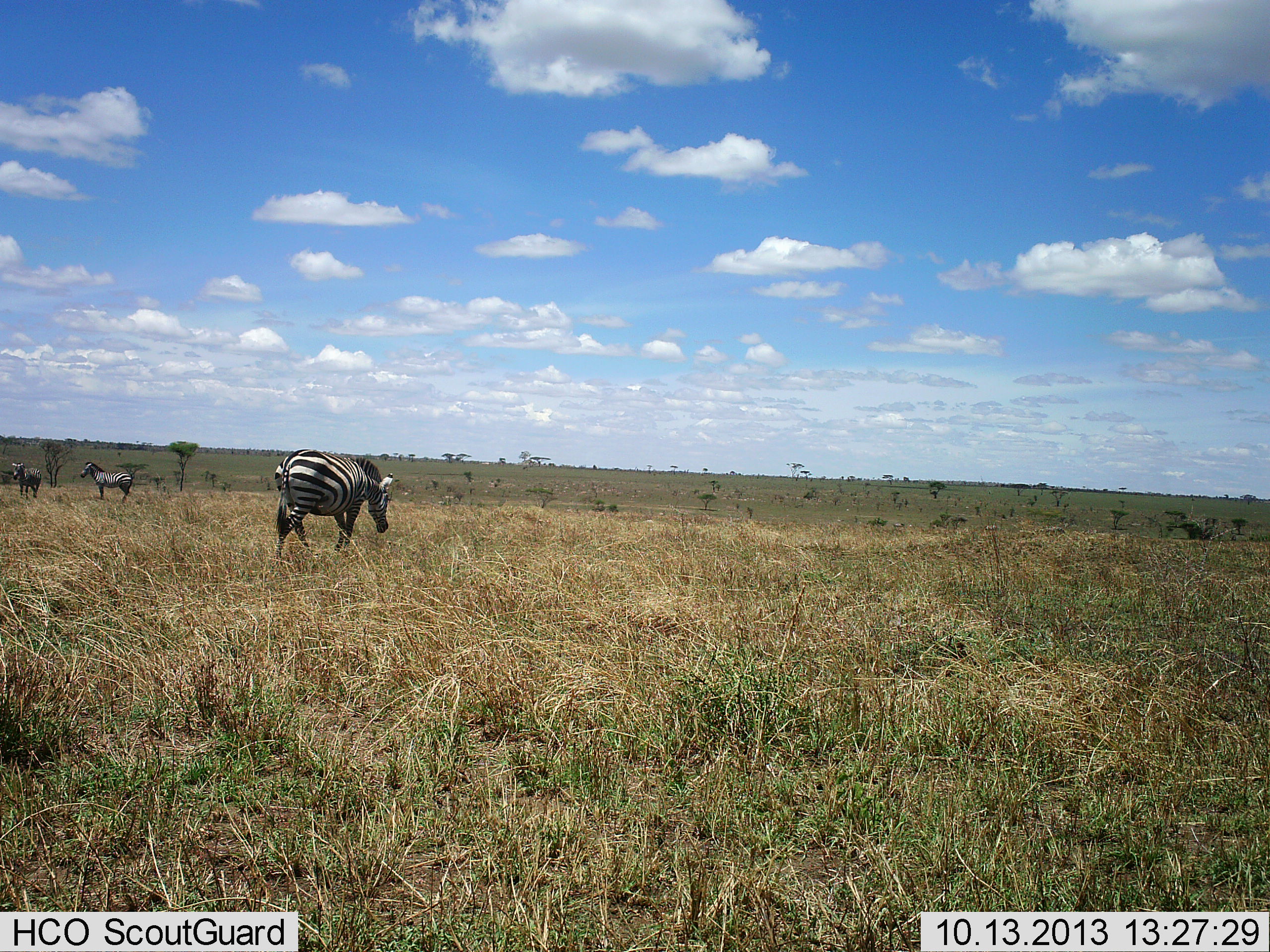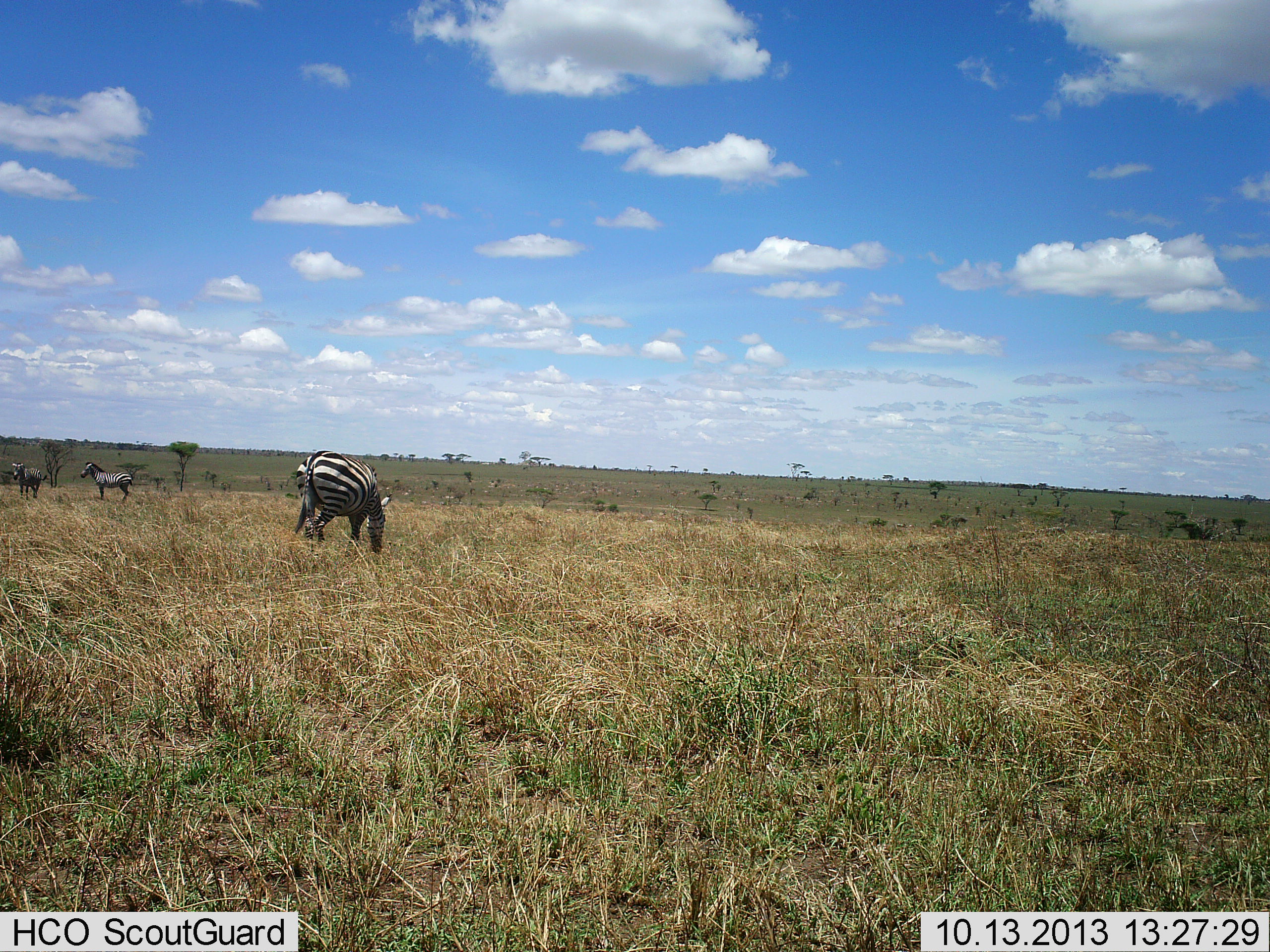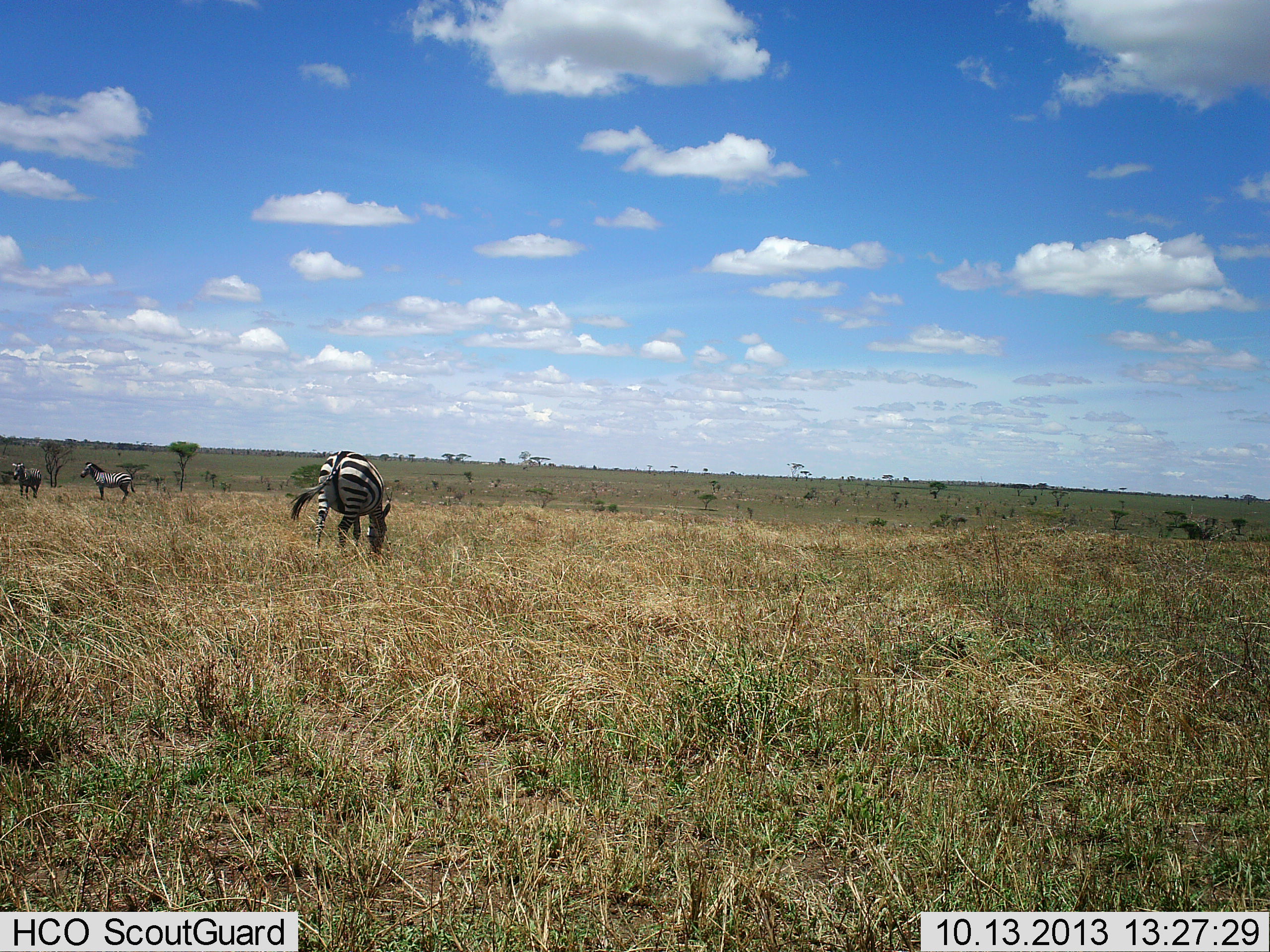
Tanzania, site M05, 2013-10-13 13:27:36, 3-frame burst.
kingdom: Animalia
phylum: Chordata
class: Mammalia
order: Perissodactyla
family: Equidae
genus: Equus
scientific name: Equus quagga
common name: plains zebra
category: zebra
Zebra (plains zebra) (Equus quagga), count 3. Behavior (volunteer vote fractions): standing 91%, resting 0%, moving 18%, interacting 0%. Young present (vote fraction): 0%. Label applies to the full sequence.